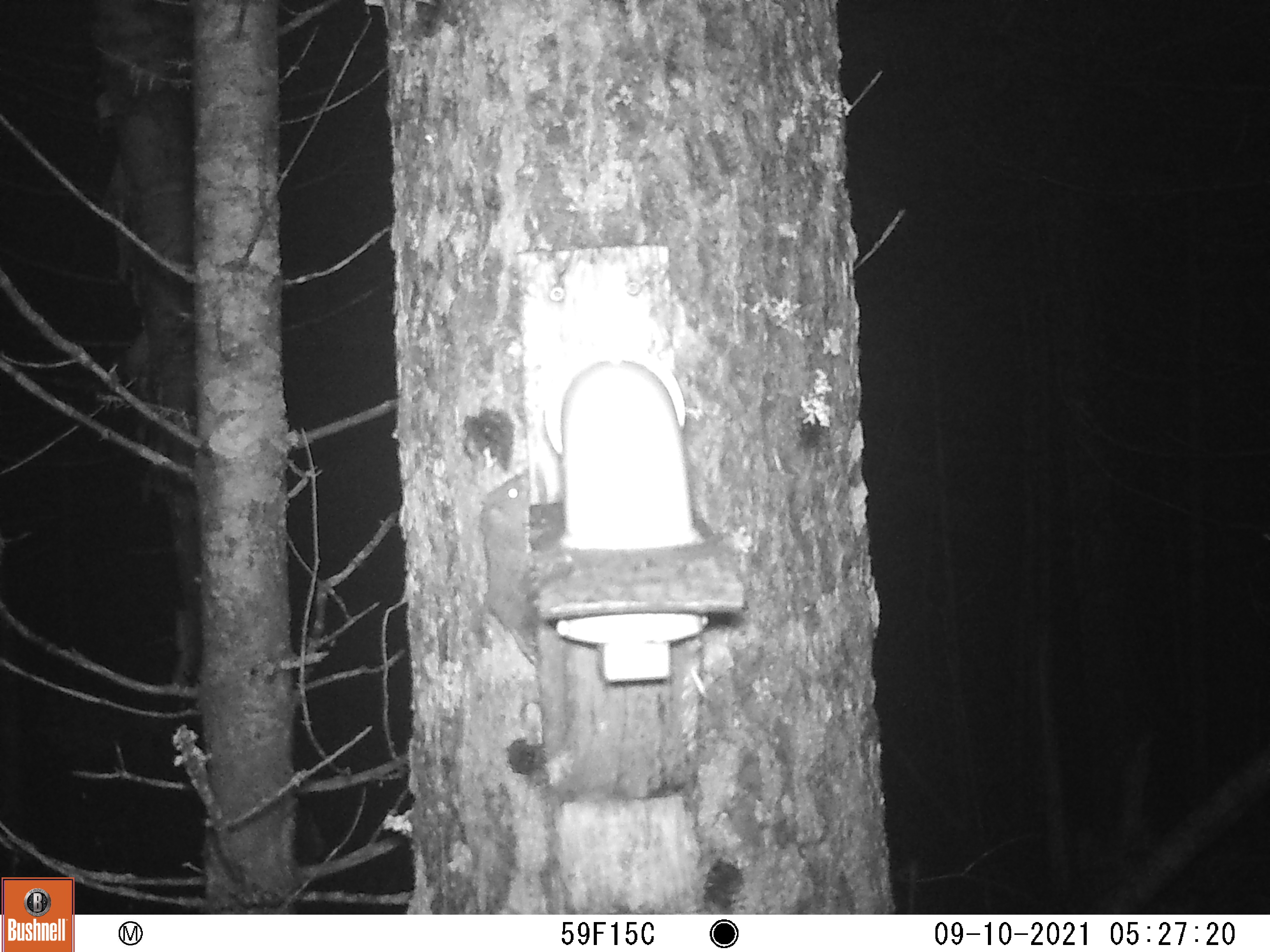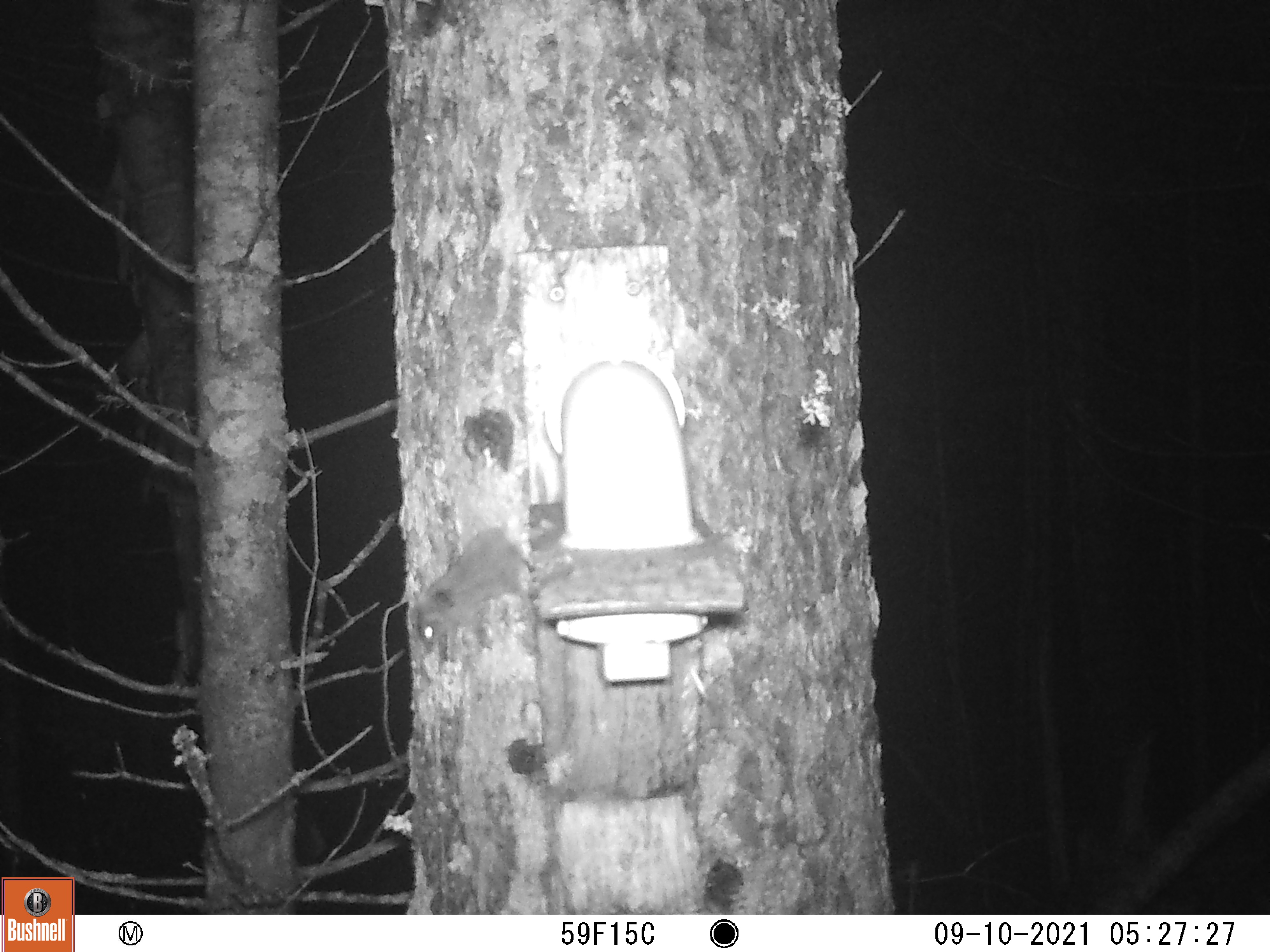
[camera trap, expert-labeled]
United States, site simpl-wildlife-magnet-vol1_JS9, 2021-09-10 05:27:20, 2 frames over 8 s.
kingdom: Animalia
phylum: Chordata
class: Mammalia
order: Rodentia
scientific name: Rodentia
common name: mouse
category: mouse sp.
Mouse sp. (mouse) (Rodentia).